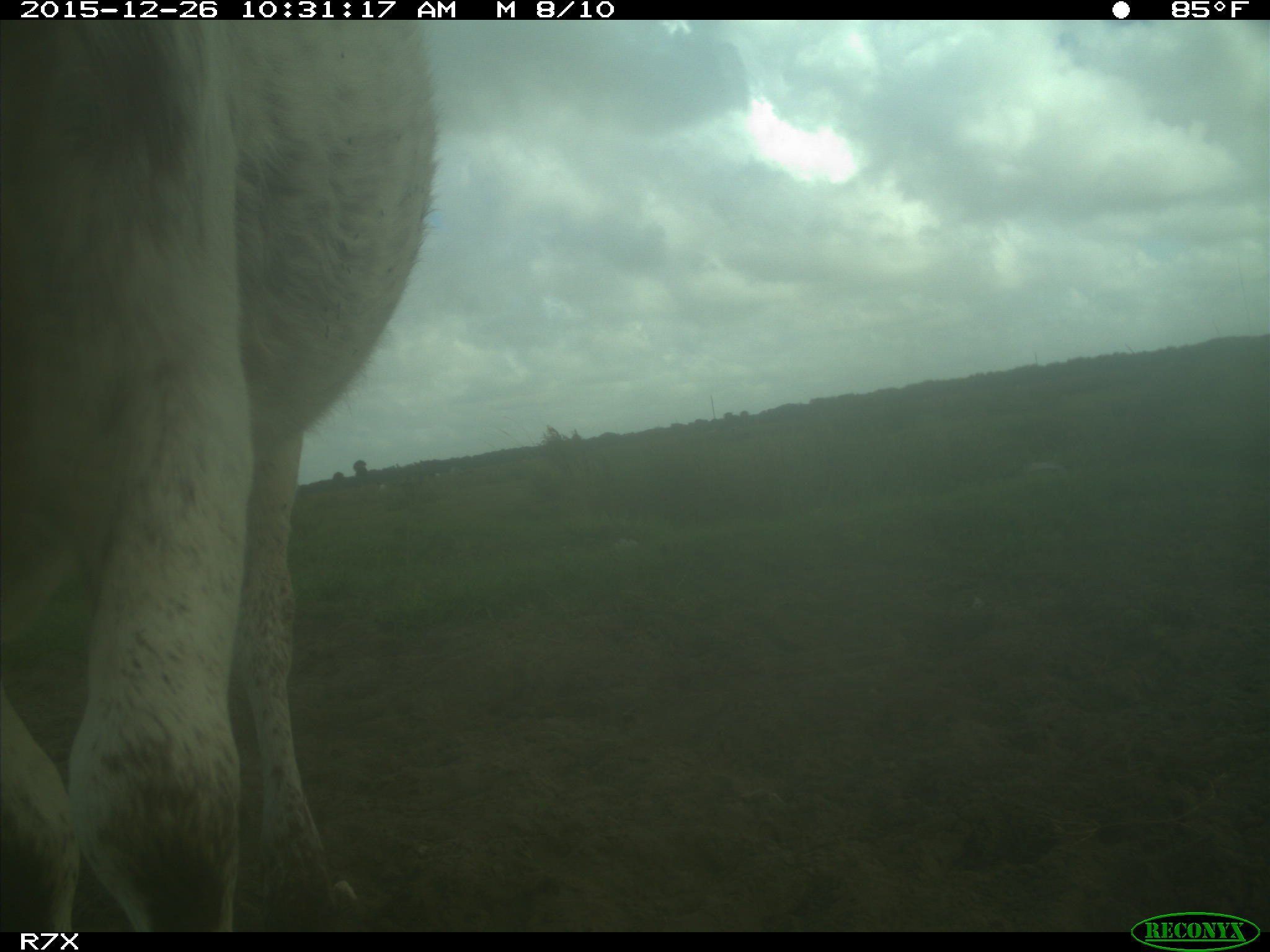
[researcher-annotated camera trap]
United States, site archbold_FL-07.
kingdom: Animalia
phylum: Chordata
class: Mammalia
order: Artiodactyla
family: Bovidae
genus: Bos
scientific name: Bos taurus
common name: domestic cow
Bos taurus (domestic cow).